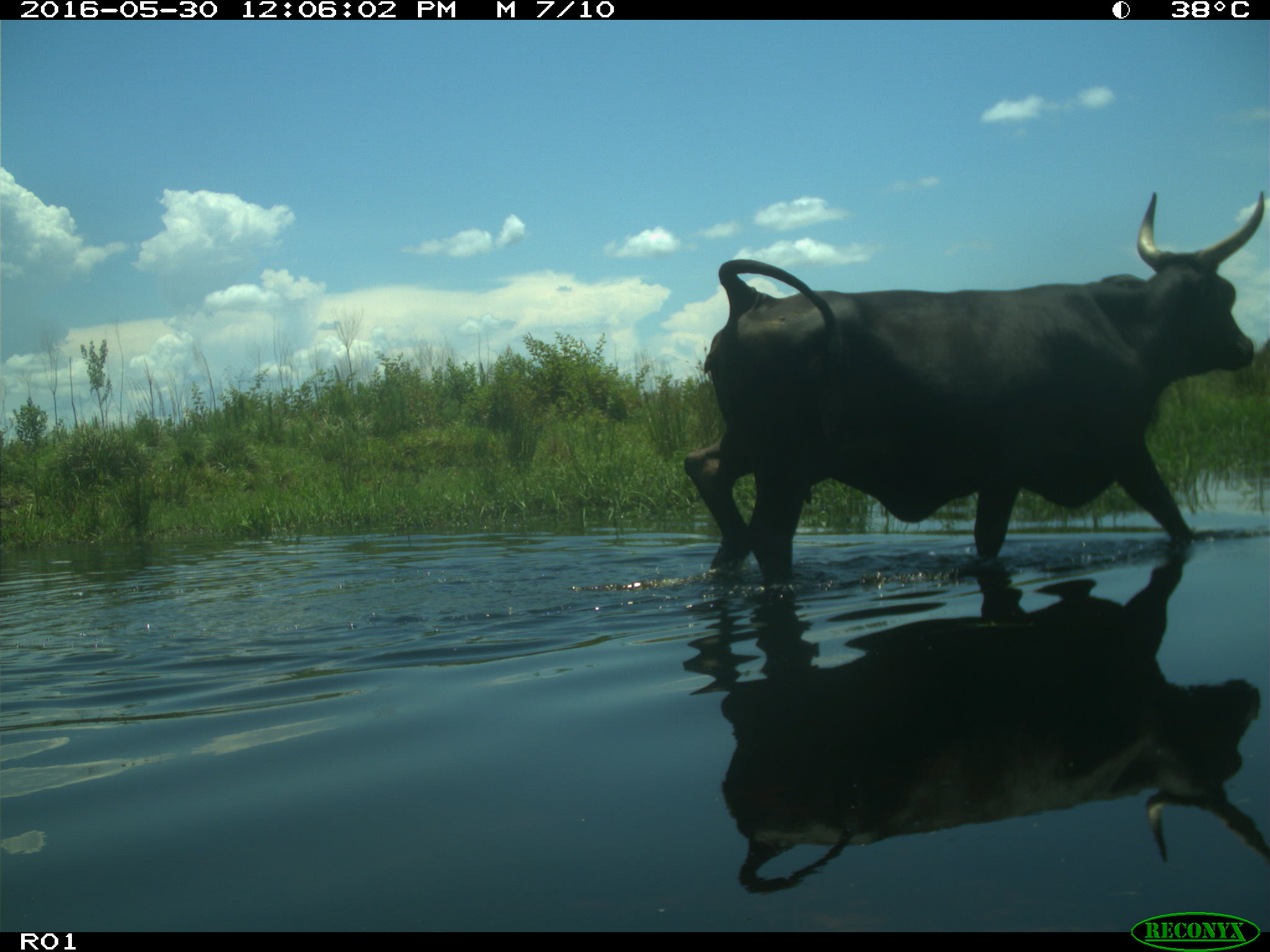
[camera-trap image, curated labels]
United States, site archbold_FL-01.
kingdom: Animalia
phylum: Chordata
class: Mammalia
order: Artiodactyla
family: Bovidae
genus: Bos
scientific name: Bos taurus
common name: domestic cow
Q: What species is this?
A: Bos taurus (domestic cow).